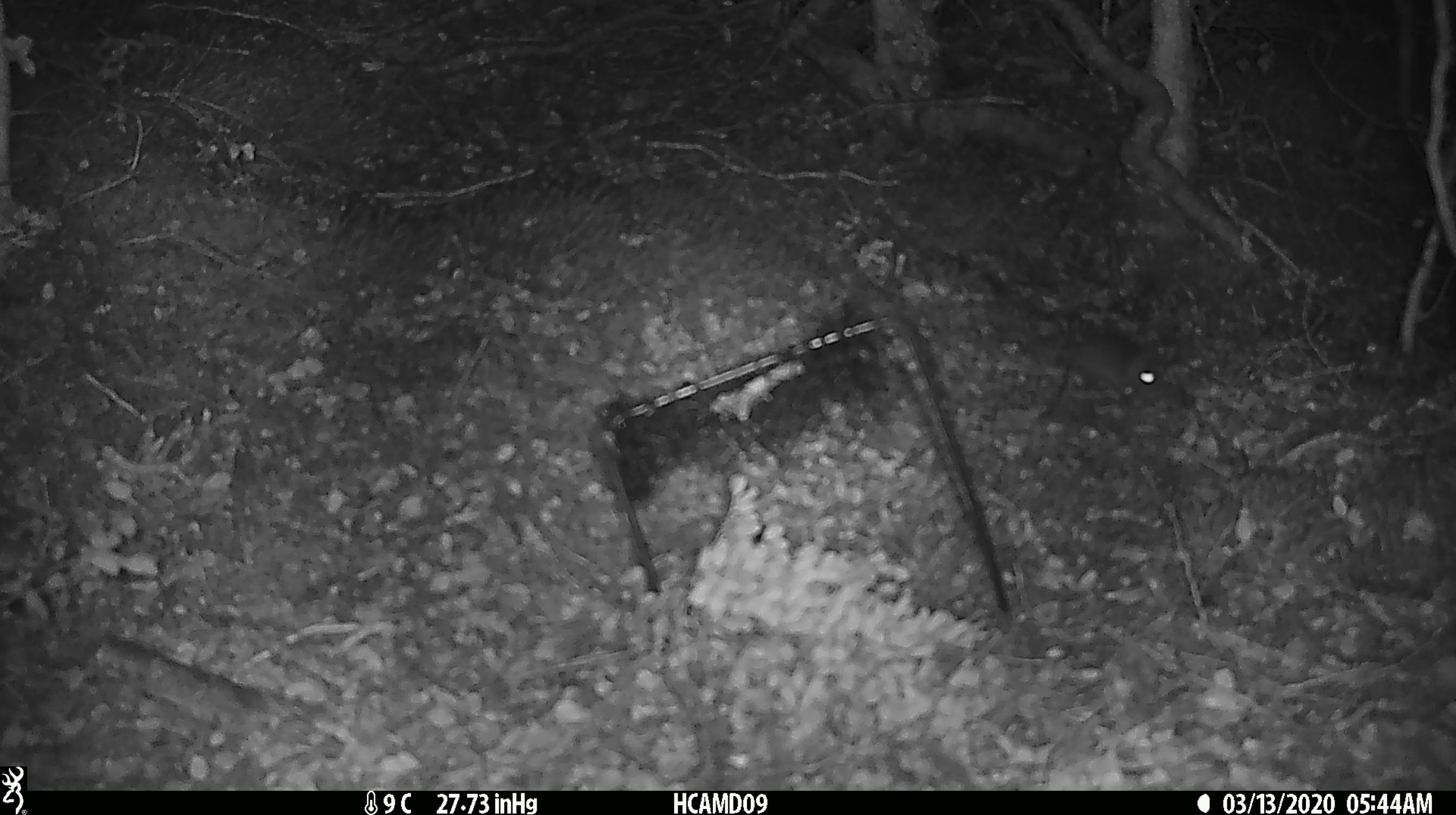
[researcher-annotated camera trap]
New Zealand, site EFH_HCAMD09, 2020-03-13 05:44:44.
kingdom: Animalia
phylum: Chordata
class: Mammalia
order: Rodentia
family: Muridae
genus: Mus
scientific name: Mus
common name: mouse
Mouse (Mus).